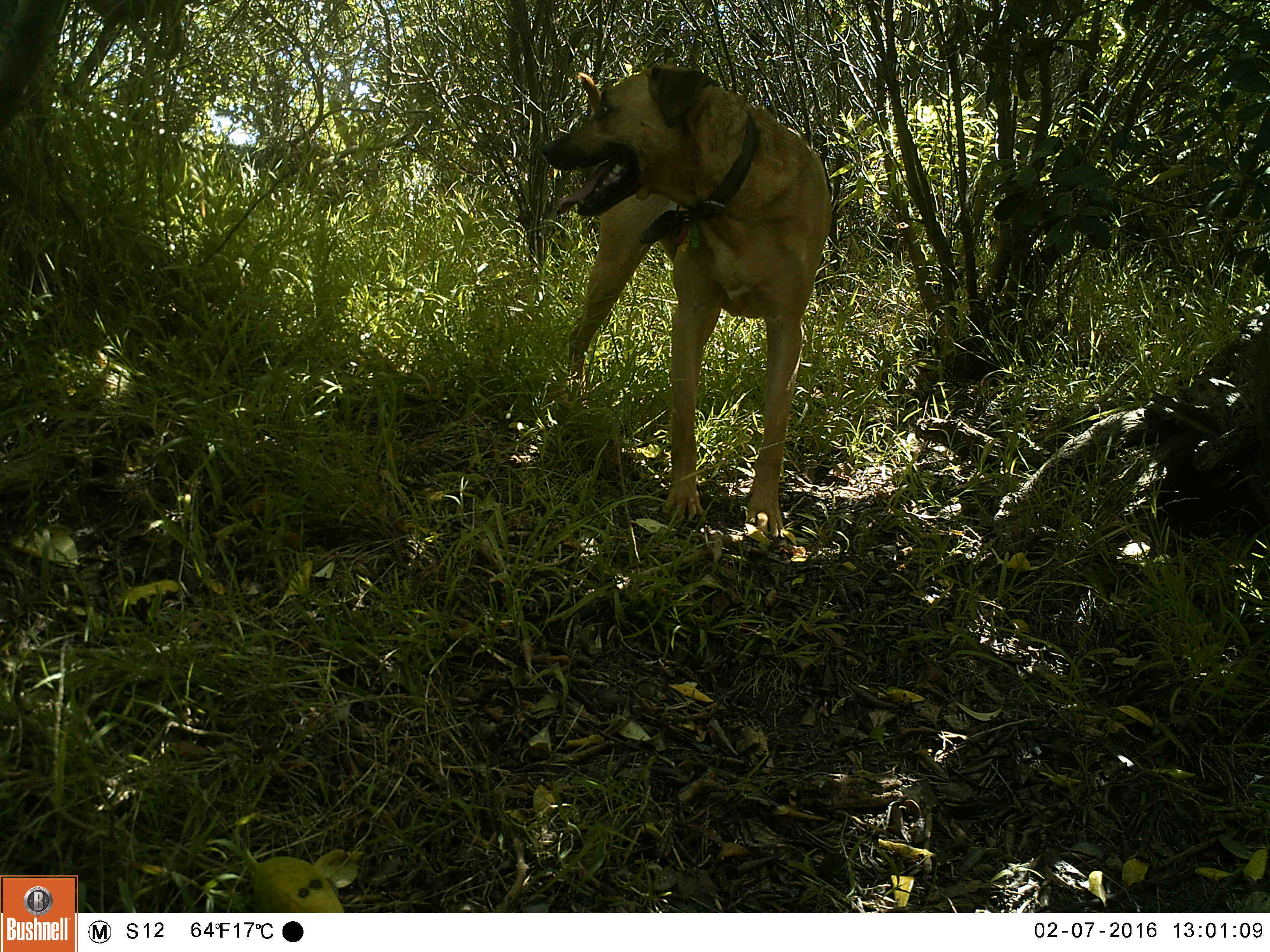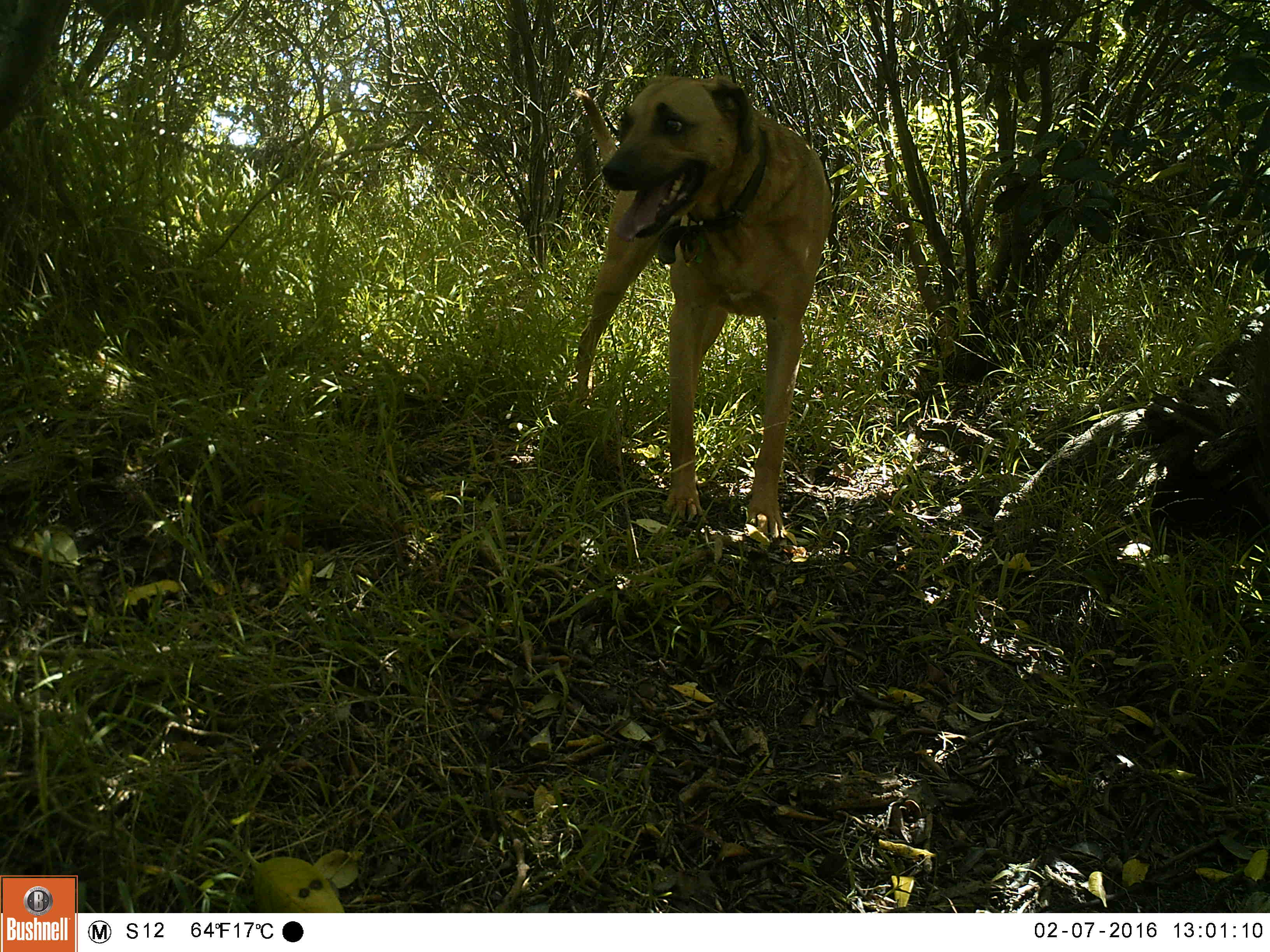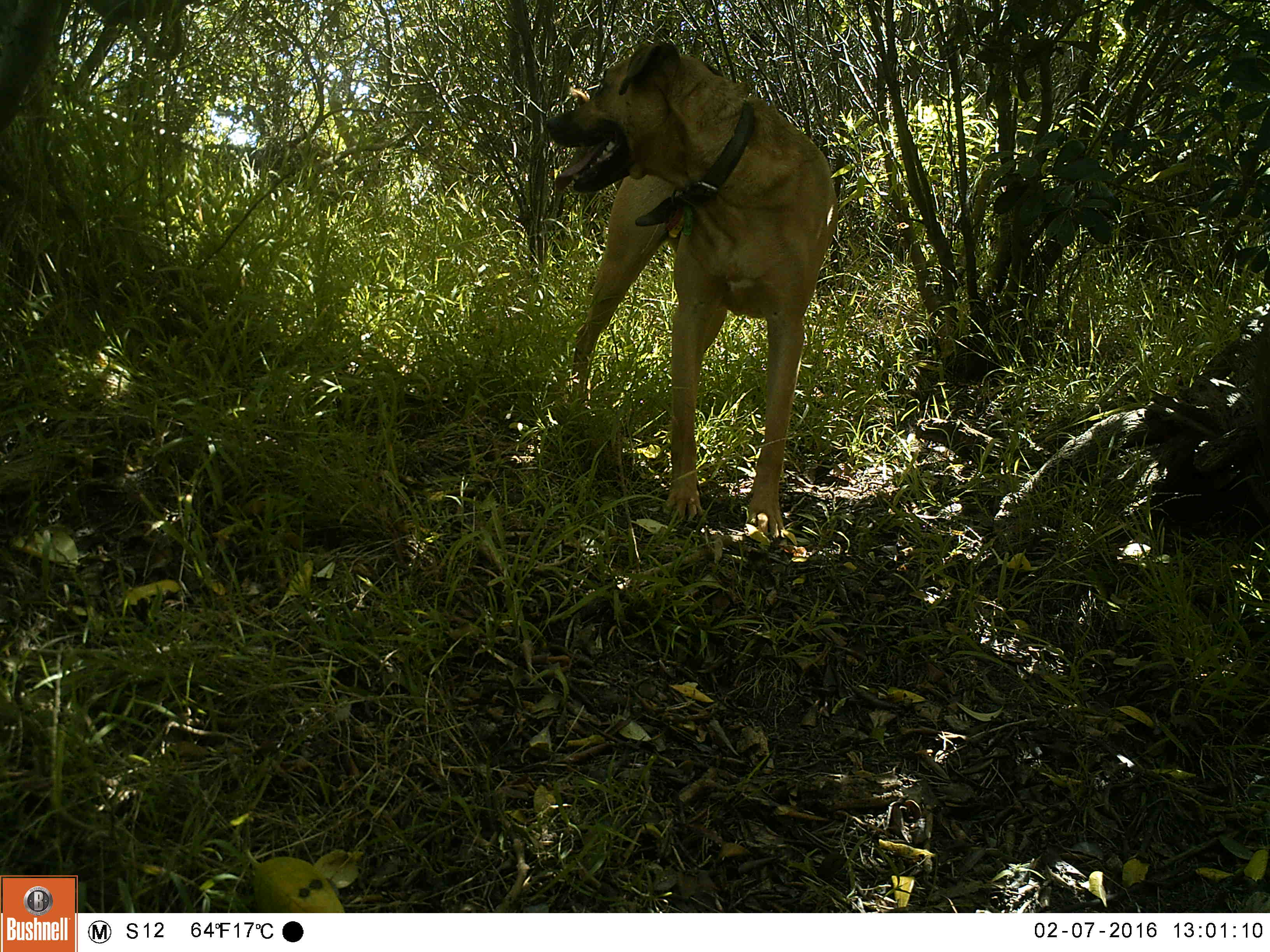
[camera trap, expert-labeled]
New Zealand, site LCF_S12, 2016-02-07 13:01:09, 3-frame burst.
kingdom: Animalia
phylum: Chordata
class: Mammalia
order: Carnivora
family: Canidae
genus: Canis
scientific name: Canis familiaris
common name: domestic dog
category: dog